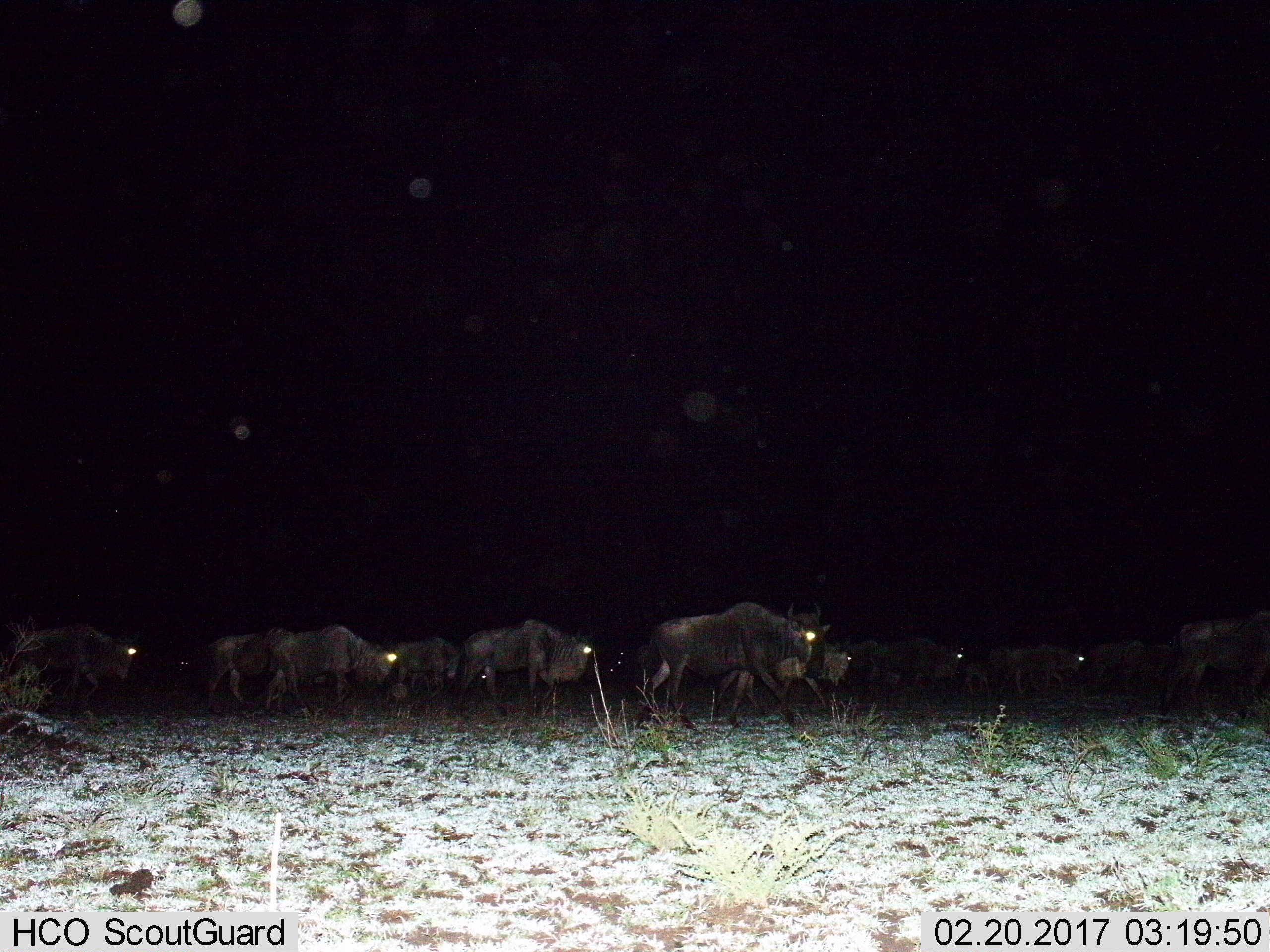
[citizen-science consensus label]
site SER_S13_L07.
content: unidentified animal